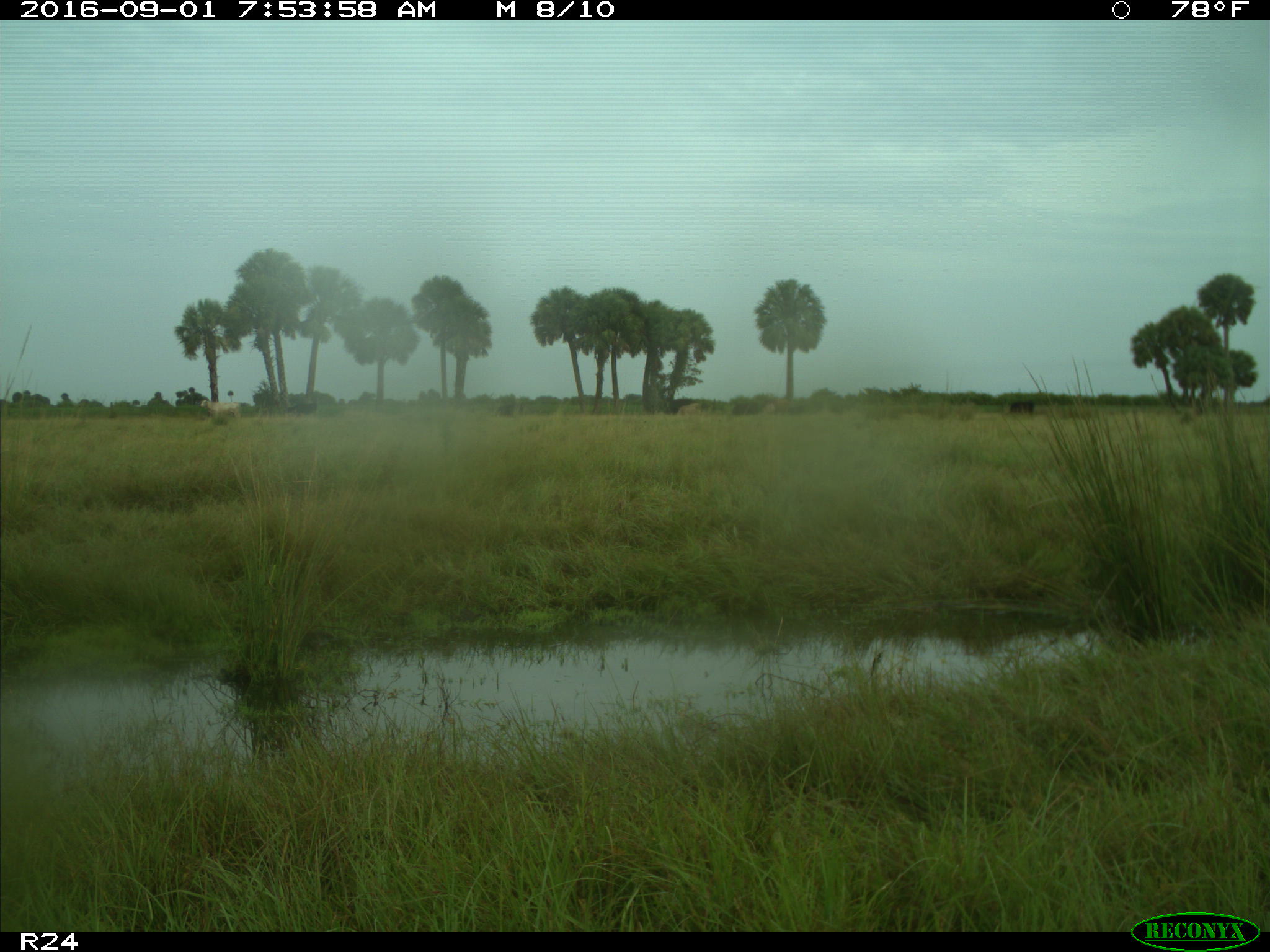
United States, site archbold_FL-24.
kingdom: Animalia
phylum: Chordata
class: Mammalia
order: Artiodactyla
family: Bovidae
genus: Bos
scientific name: Bos taurus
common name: domestic cow